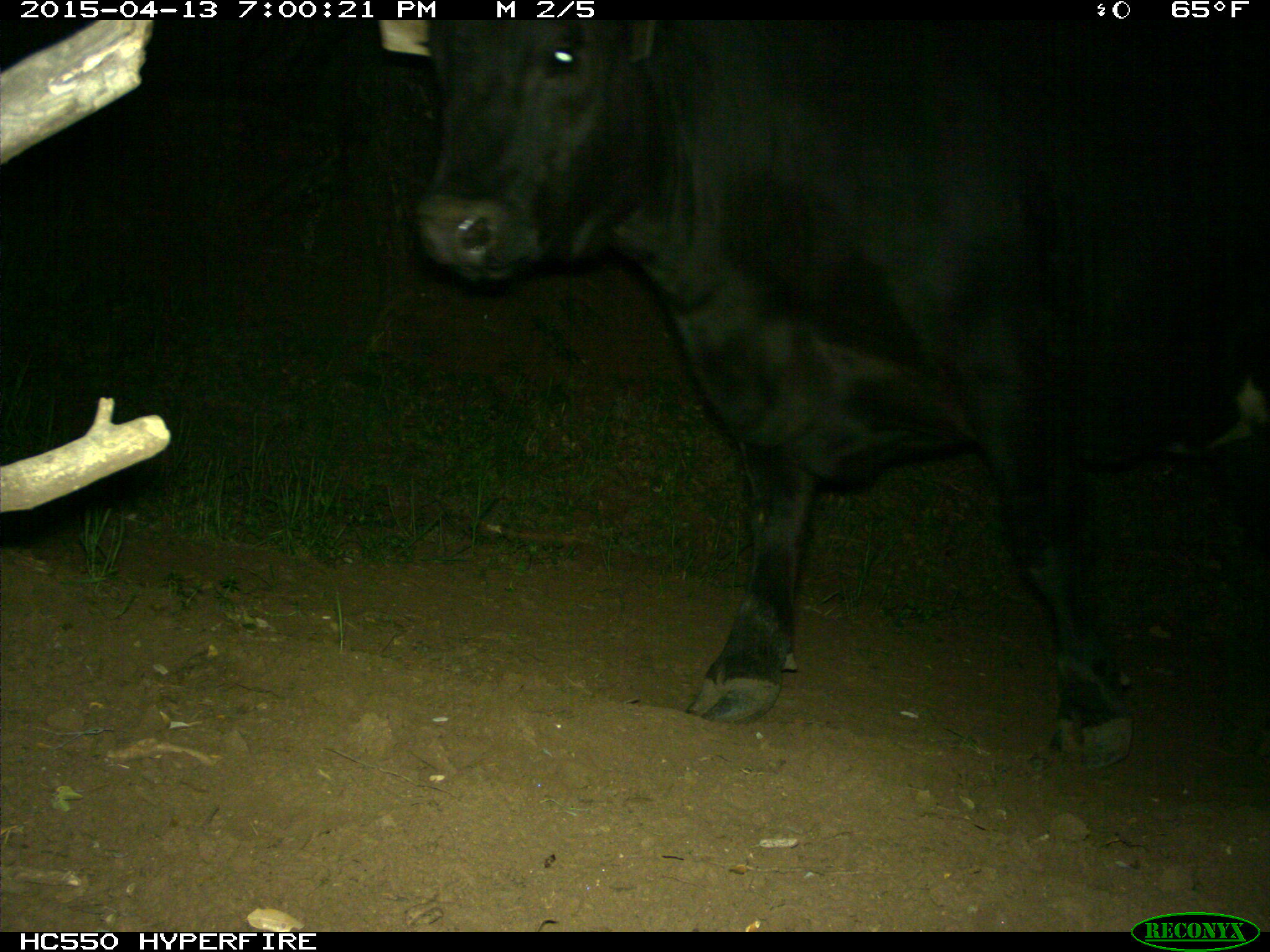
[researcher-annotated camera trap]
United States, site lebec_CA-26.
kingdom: Animalia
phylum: Chordata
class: Mammalia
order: Artiodactyla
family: Bovidae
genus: Bos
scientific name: Bos taurus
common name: domestic cow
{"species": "Bos taurus (domestic cow)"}